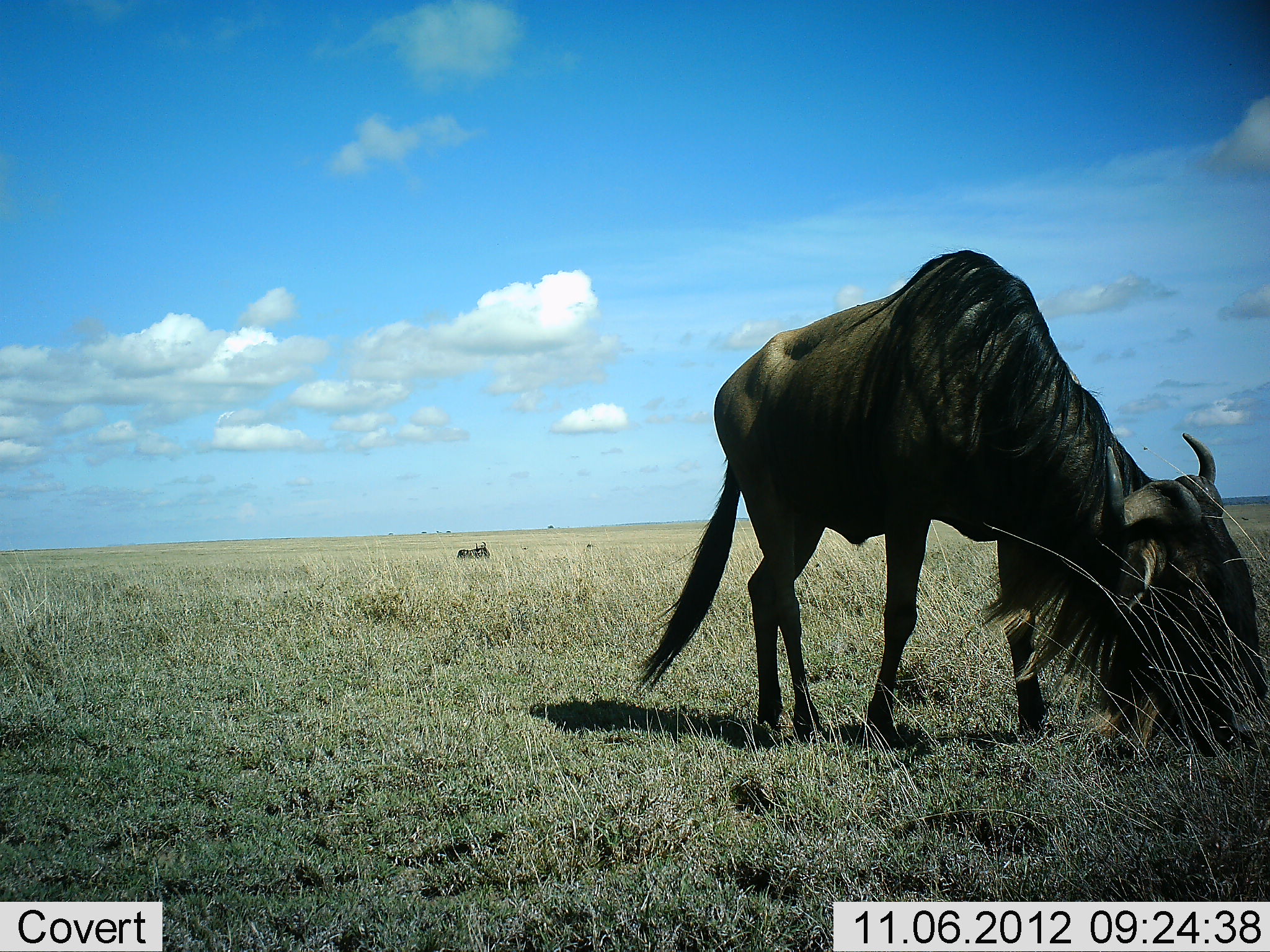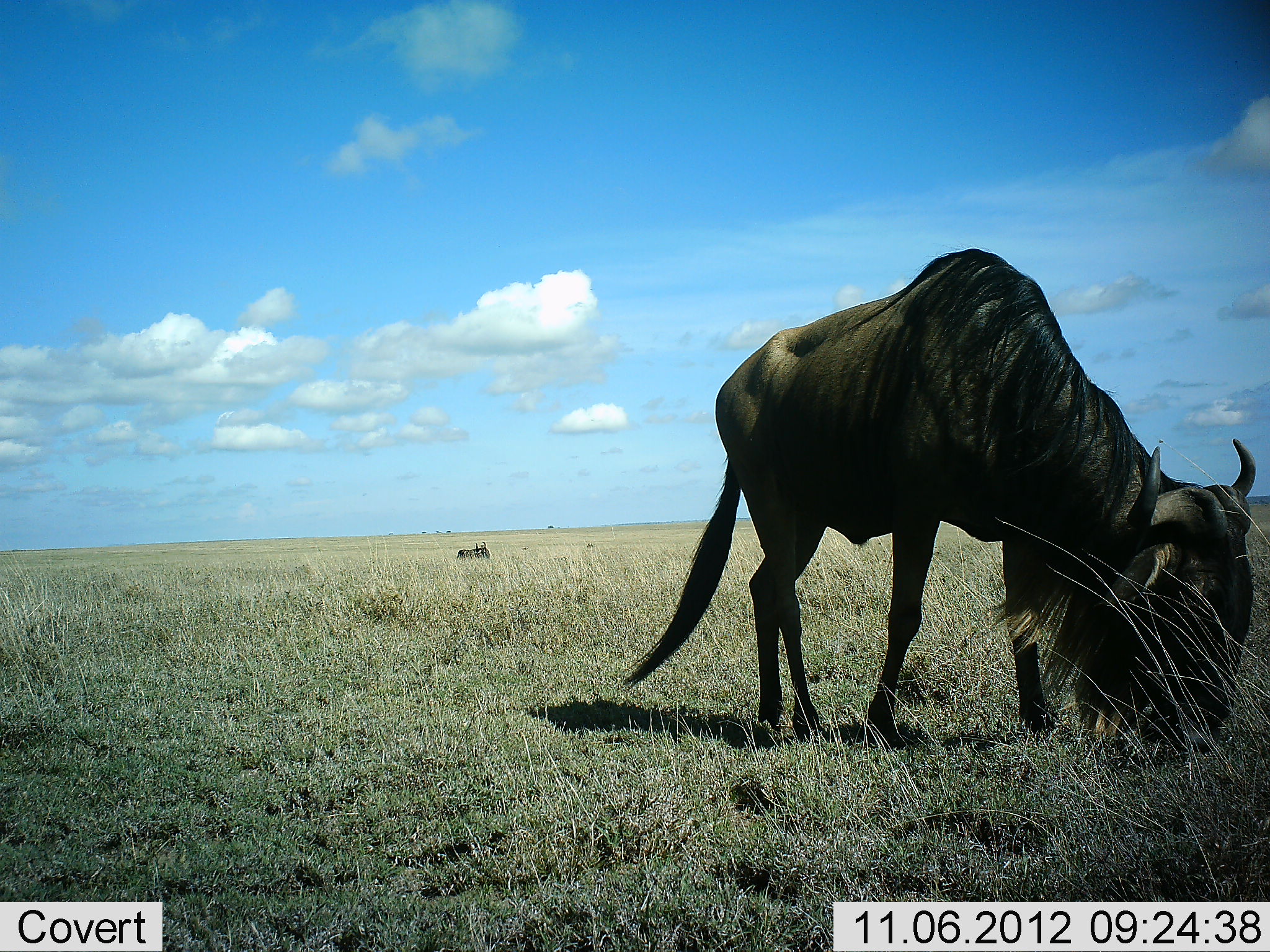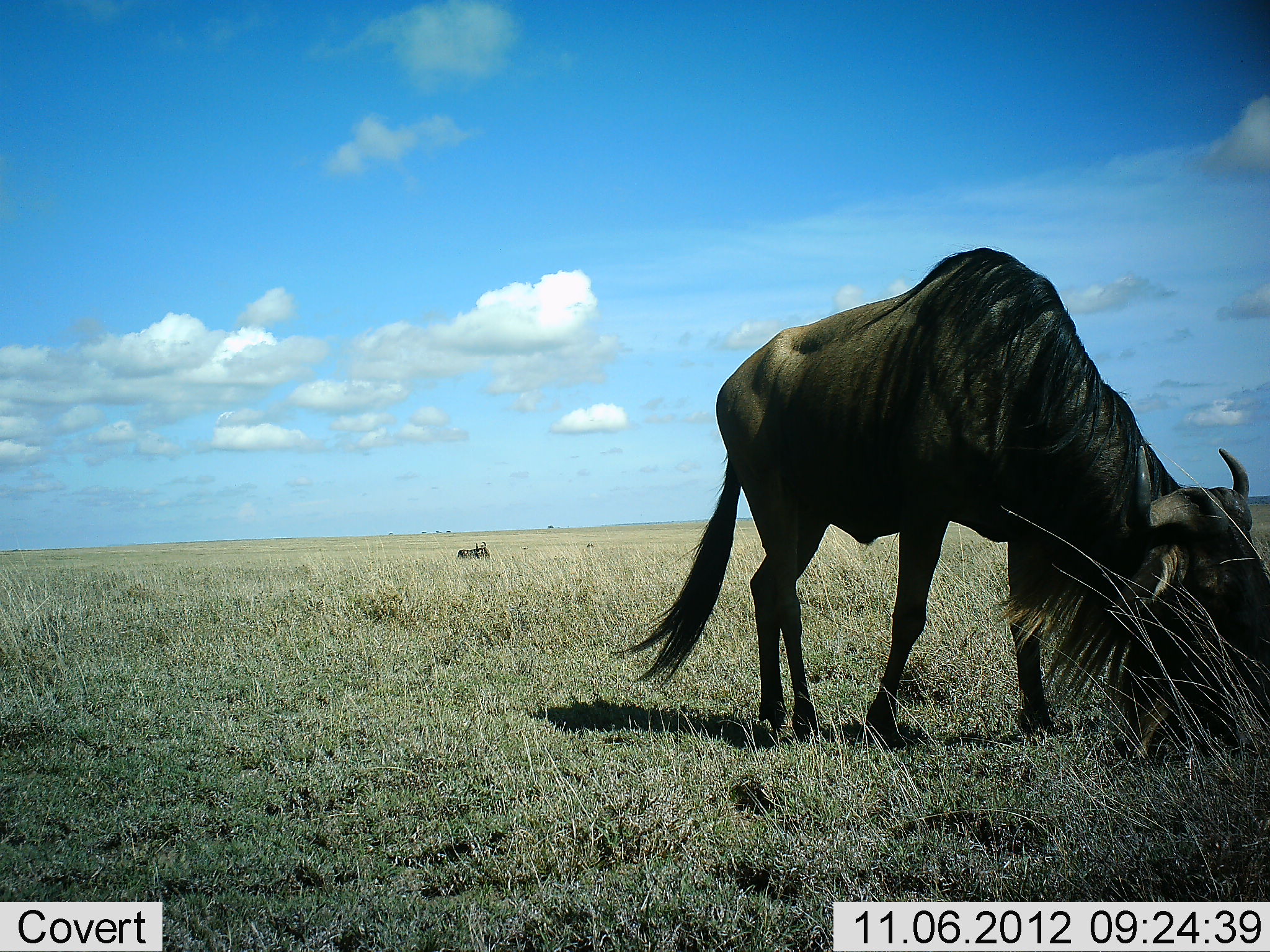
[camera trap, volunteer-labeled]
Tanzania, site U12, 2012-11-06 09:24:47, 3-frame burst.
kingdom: Animalia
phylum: Chordata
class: Mammalia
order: Artiodactyla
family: Bovidae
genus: Connochaetes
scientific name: Connochaetes taurinus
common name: blue wildebeest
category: wildebeest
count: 2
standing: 30%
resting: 60%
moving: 0%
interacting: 0%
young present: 0%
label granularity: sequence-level